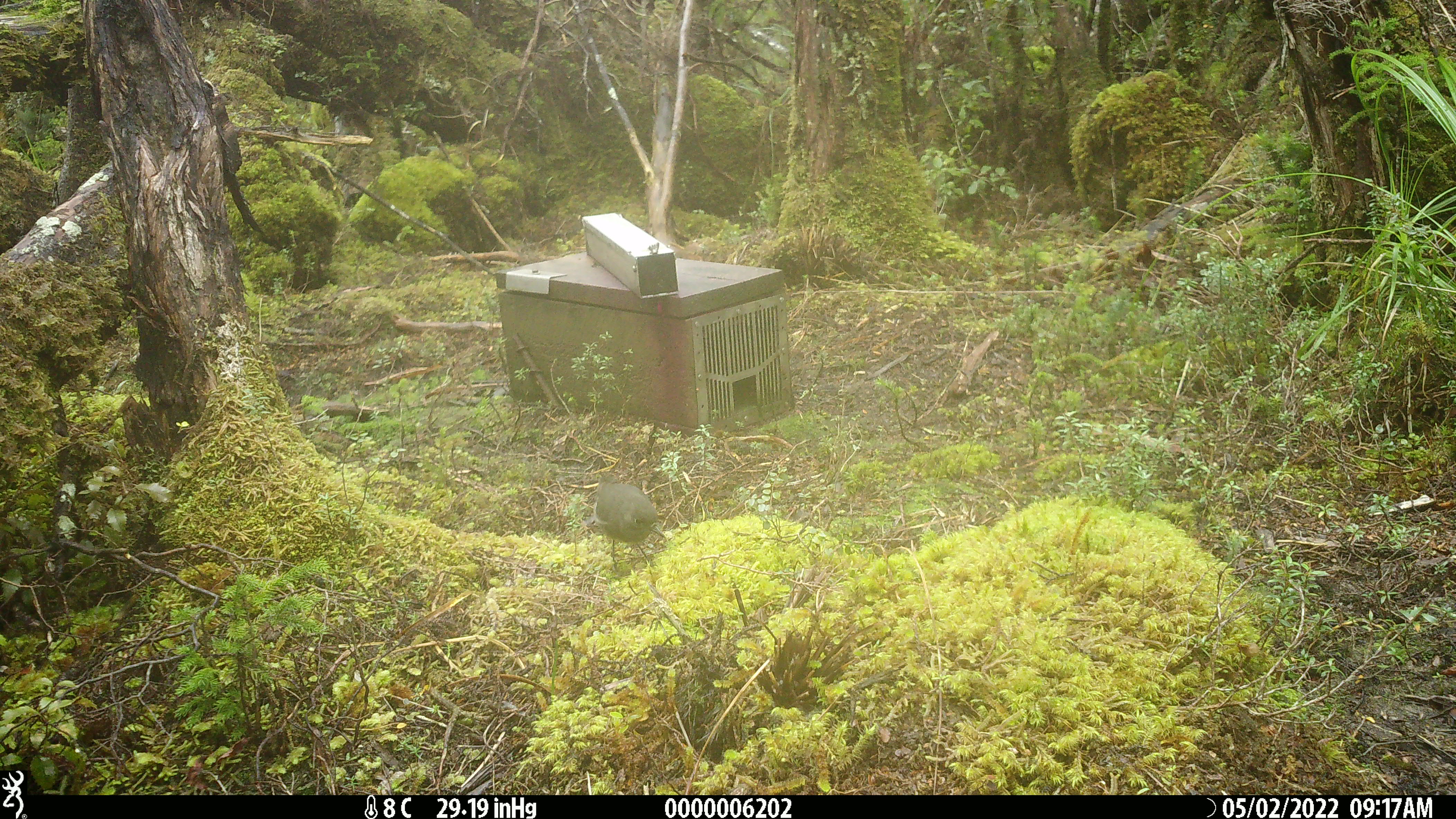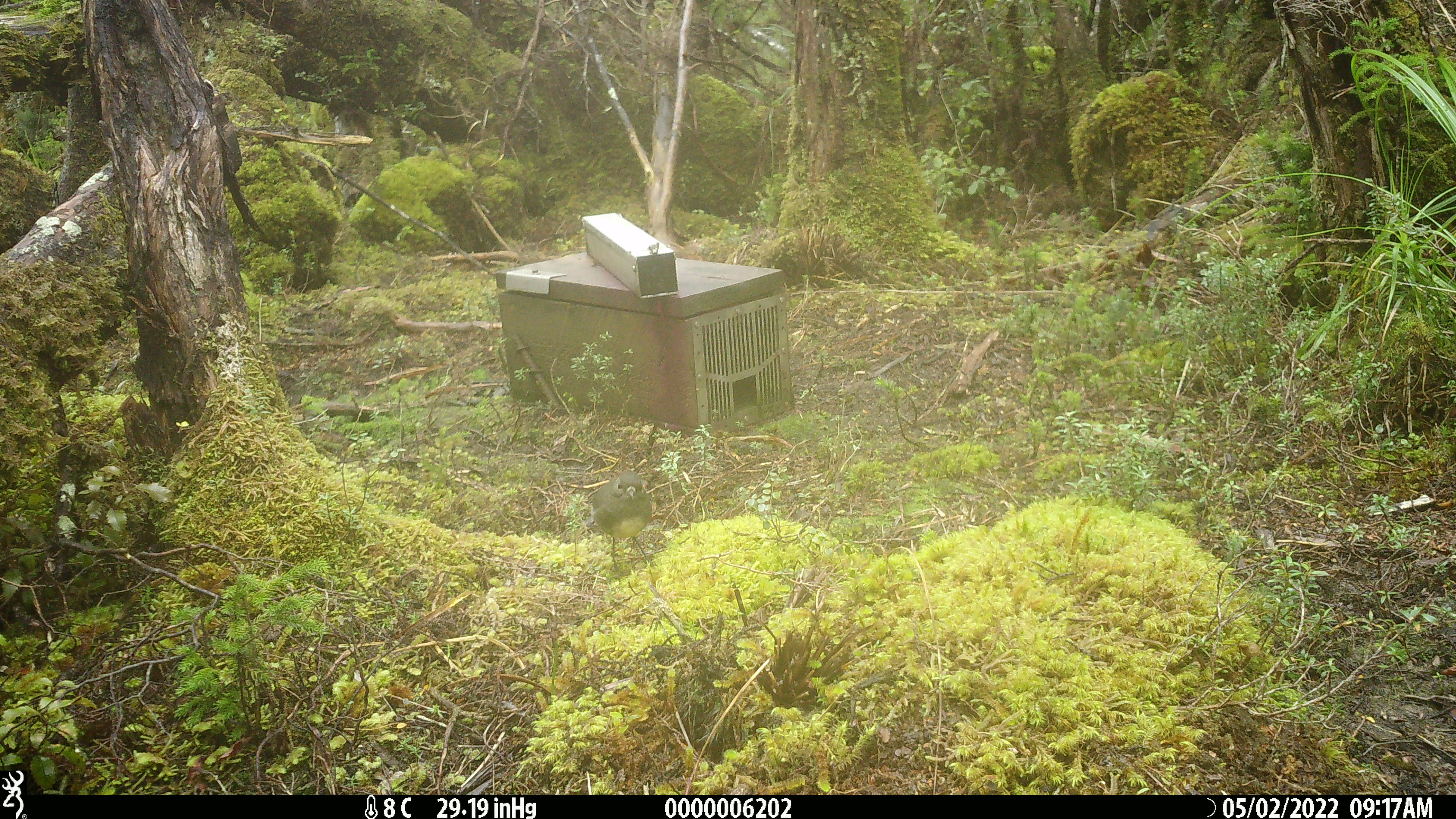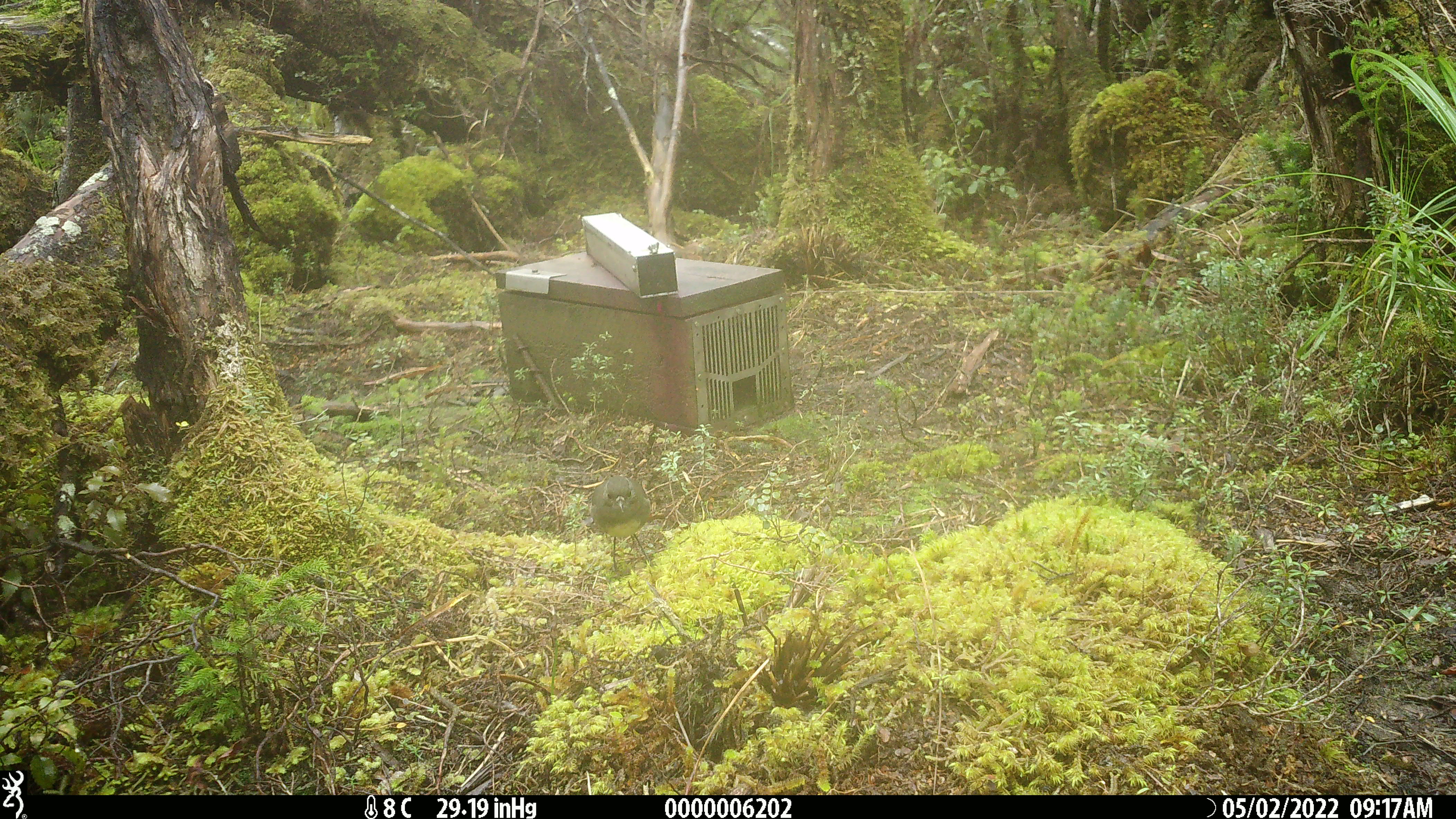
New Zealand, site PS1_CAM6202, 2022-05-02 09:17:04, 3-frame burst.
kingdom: Animalia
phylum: Chordata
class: Aves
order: Passeriformes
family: Petroicidae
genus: Petroica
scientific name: Petroica australis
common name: new zealand robin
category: robin